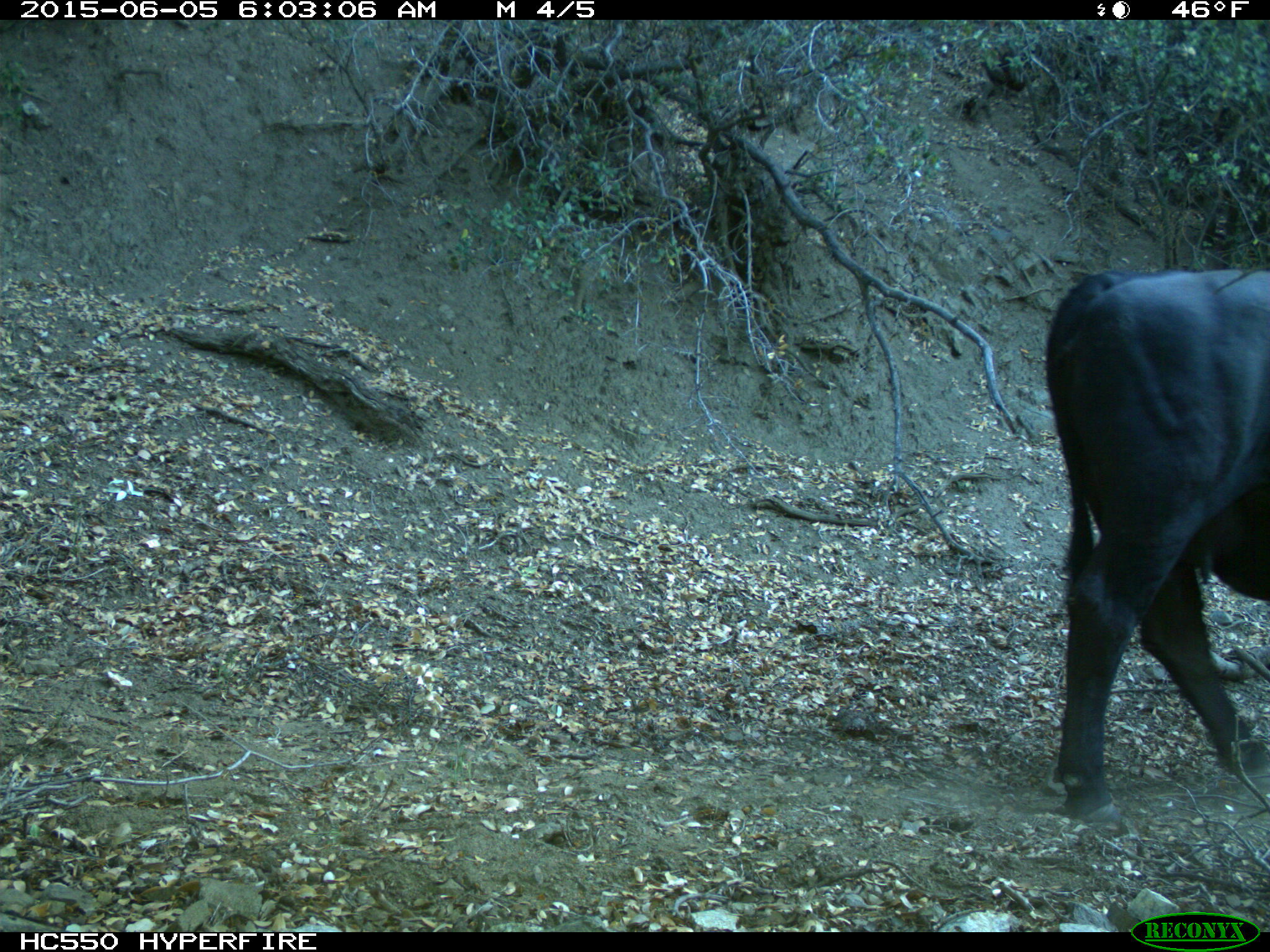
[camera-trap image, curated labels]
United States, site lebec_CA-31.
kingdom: Animalia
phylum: Chordata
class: Mammalia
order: Artiodactyla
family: Bovidae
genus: Bos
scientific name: Bos taurus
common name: domestic cow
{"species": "Bos taurus (domestic cow)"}